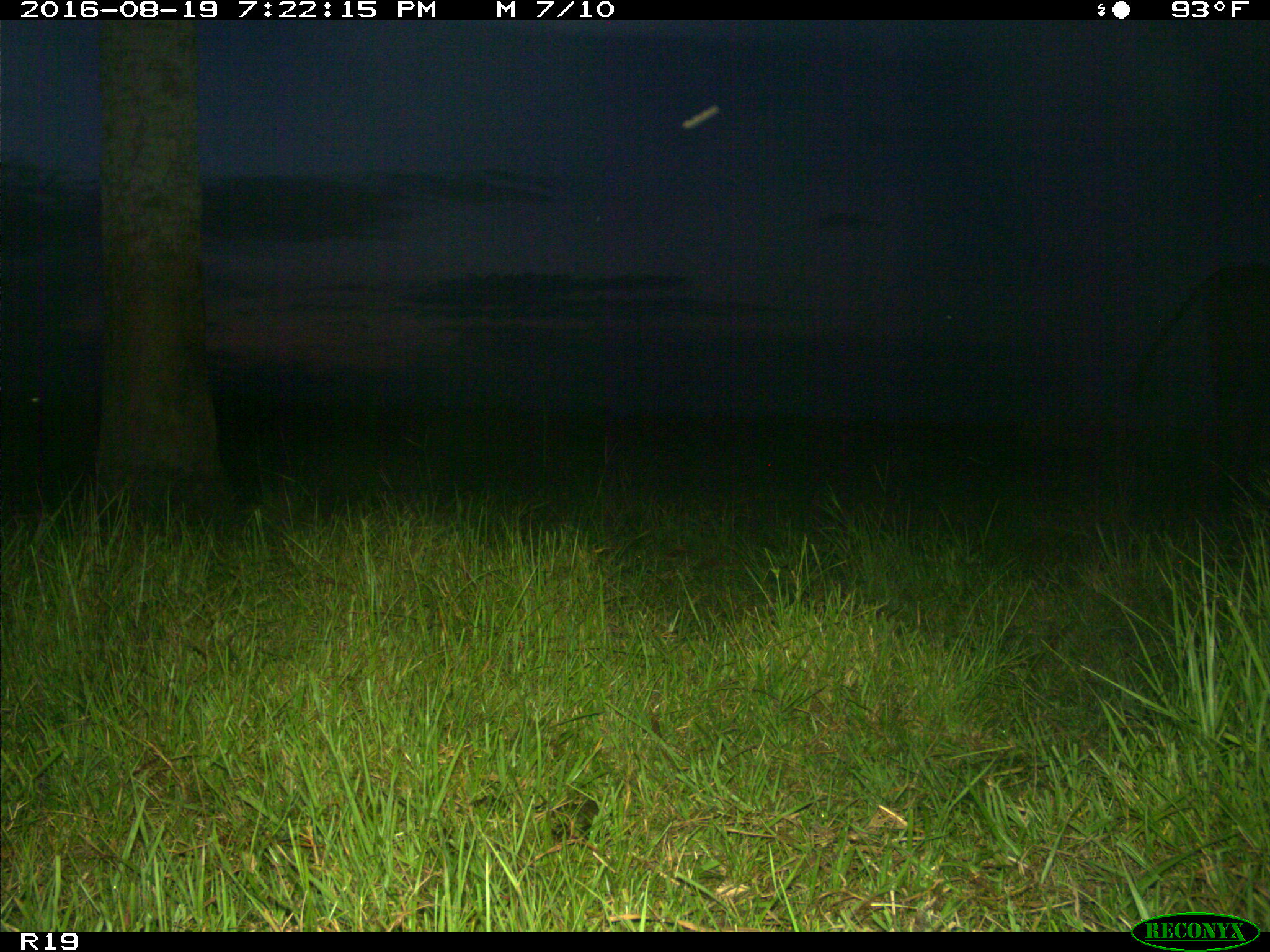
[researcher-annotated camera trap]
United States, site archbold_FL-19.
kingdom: Animalia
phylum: Chordata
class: Mammalia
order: Artiodactyla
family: Bovidae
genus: Bos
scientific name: Bos taurus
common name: domestic cow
Bos taurus (domestic cow).